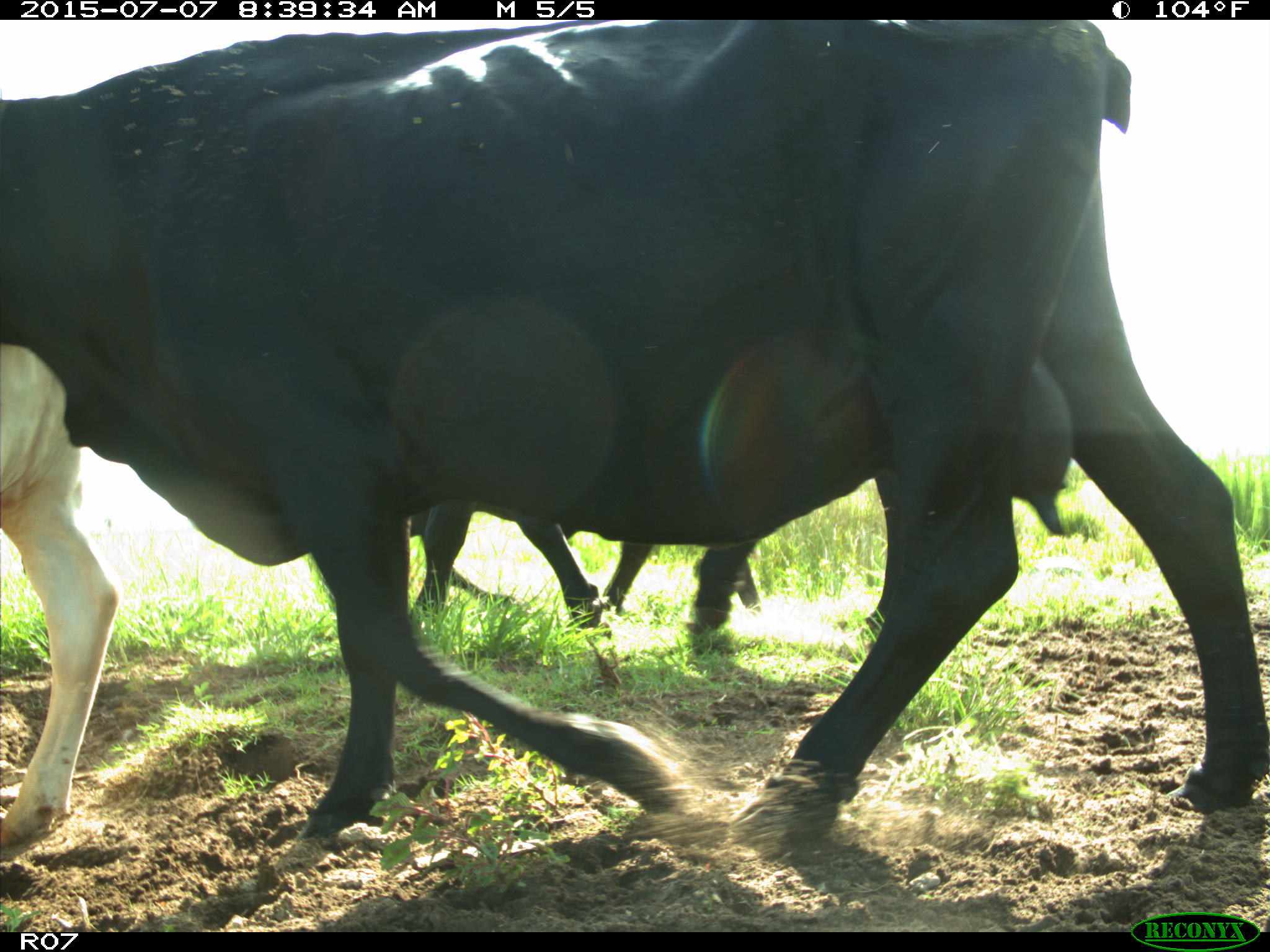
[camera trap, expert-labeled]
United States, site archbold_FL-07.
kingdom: Animalia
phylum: Chordata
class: Mammalia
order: Artiodactyla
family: Bovidae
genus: Bos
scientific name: Bos taurus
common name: domestic cow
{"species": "Bos taurus (domestic cow)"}